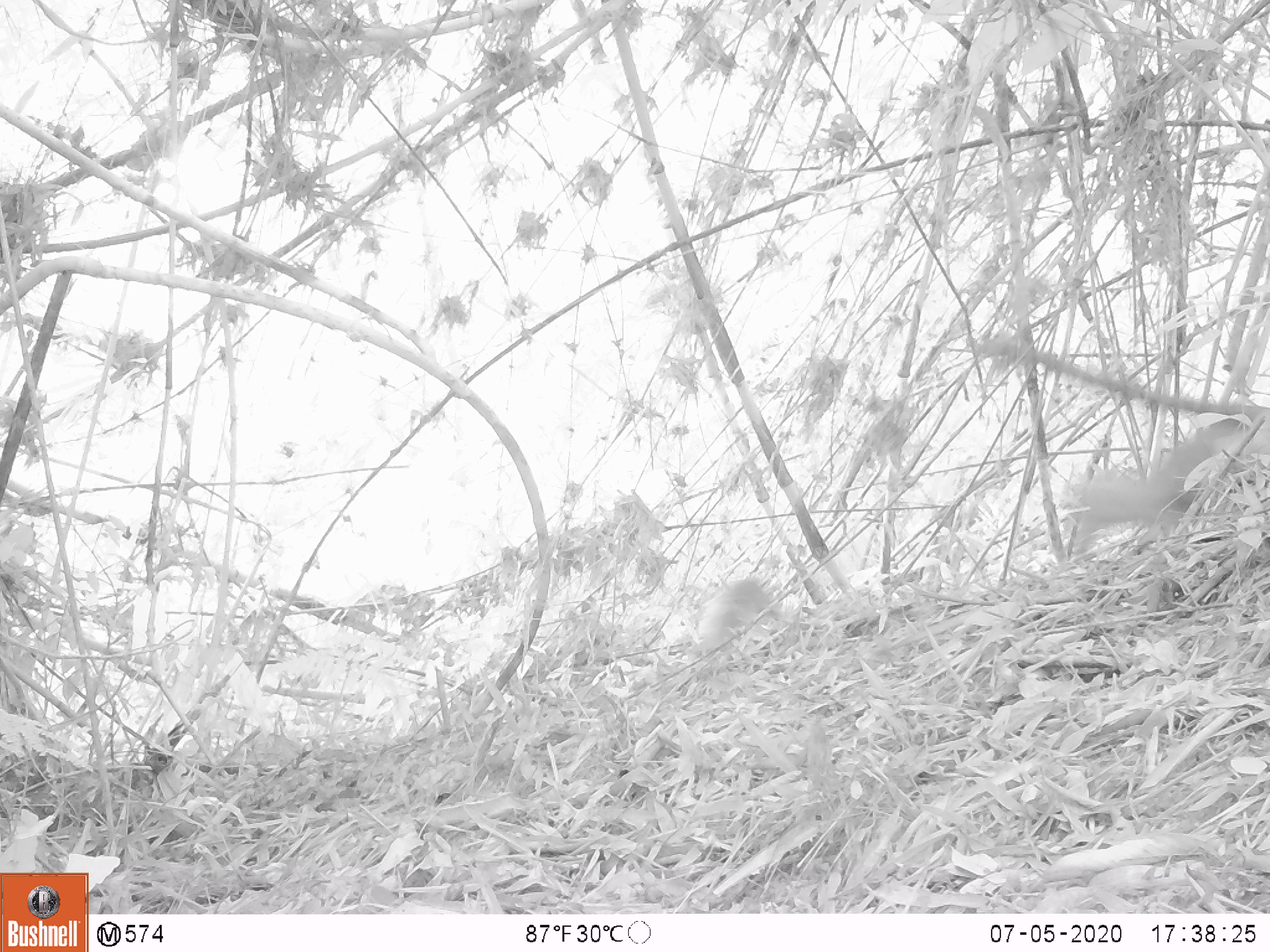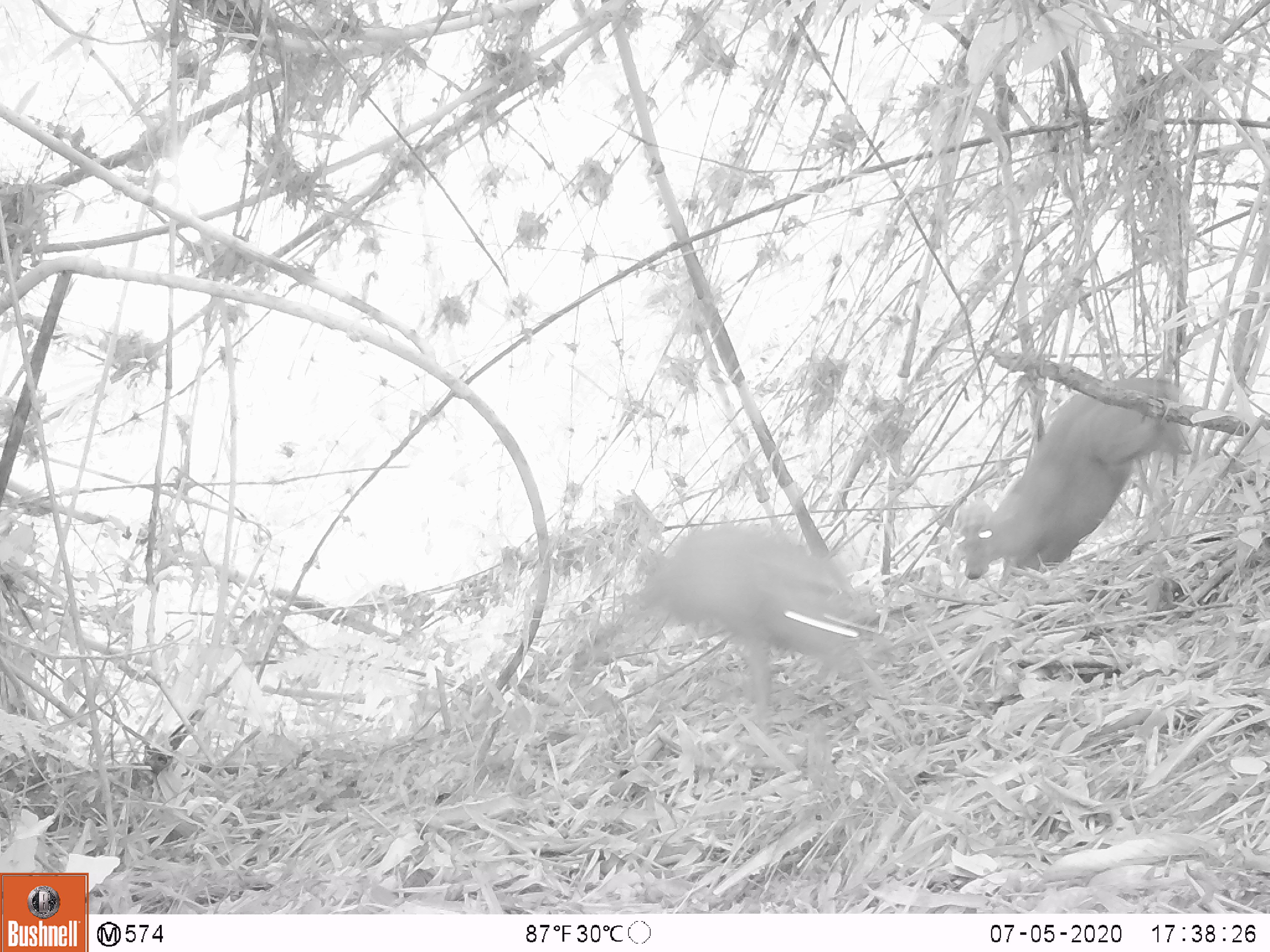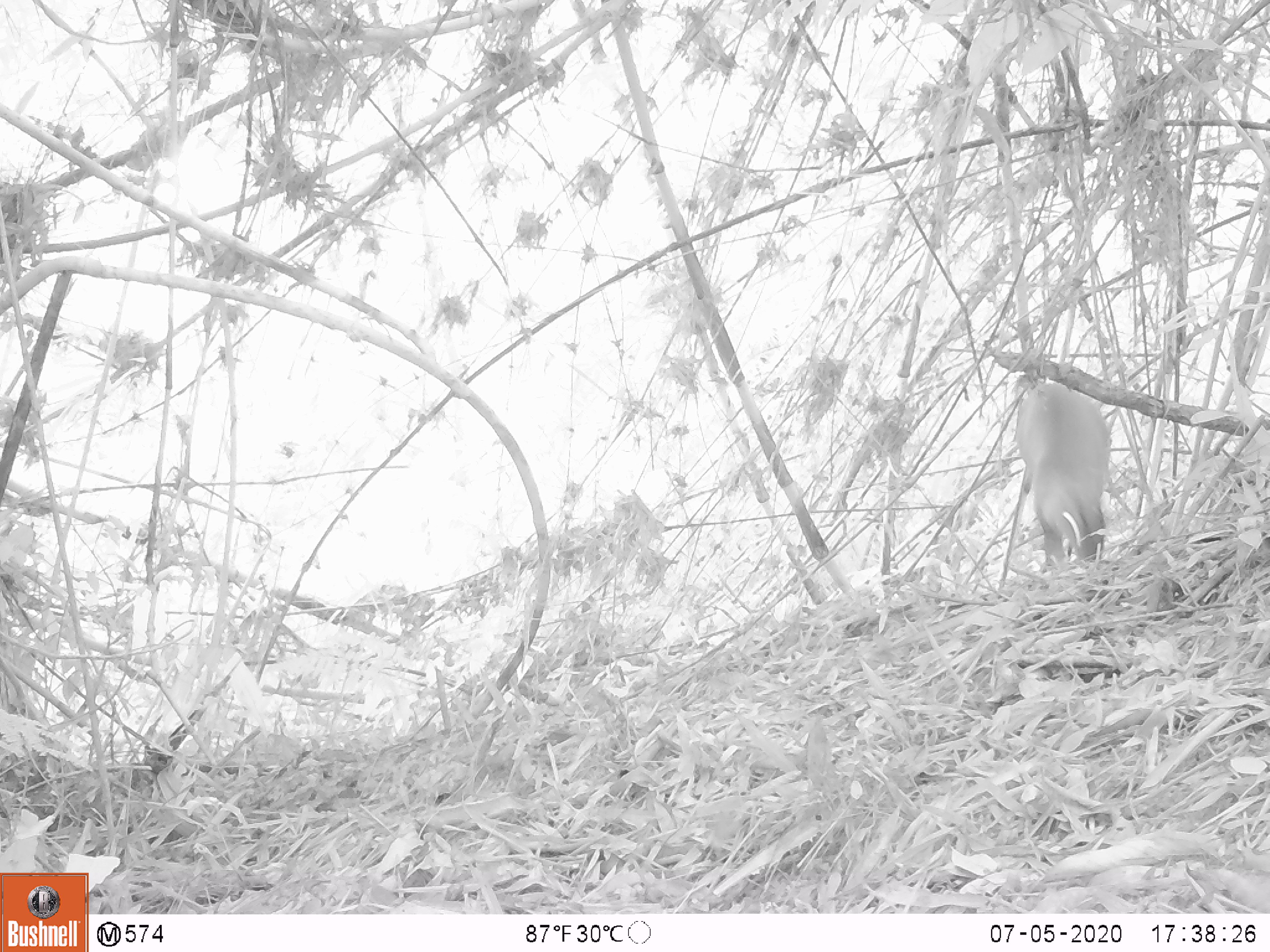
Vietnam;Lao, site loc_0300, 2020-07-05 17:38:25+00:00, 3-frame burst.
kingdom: Animalia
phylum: Chordata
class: Mammalia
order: Artiodactyla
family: Cervidae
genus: Muntiacus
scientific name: Muntiacus rooseveltorum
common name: roosevelt's muntjac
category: roosevelts muntjac group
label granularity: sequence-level